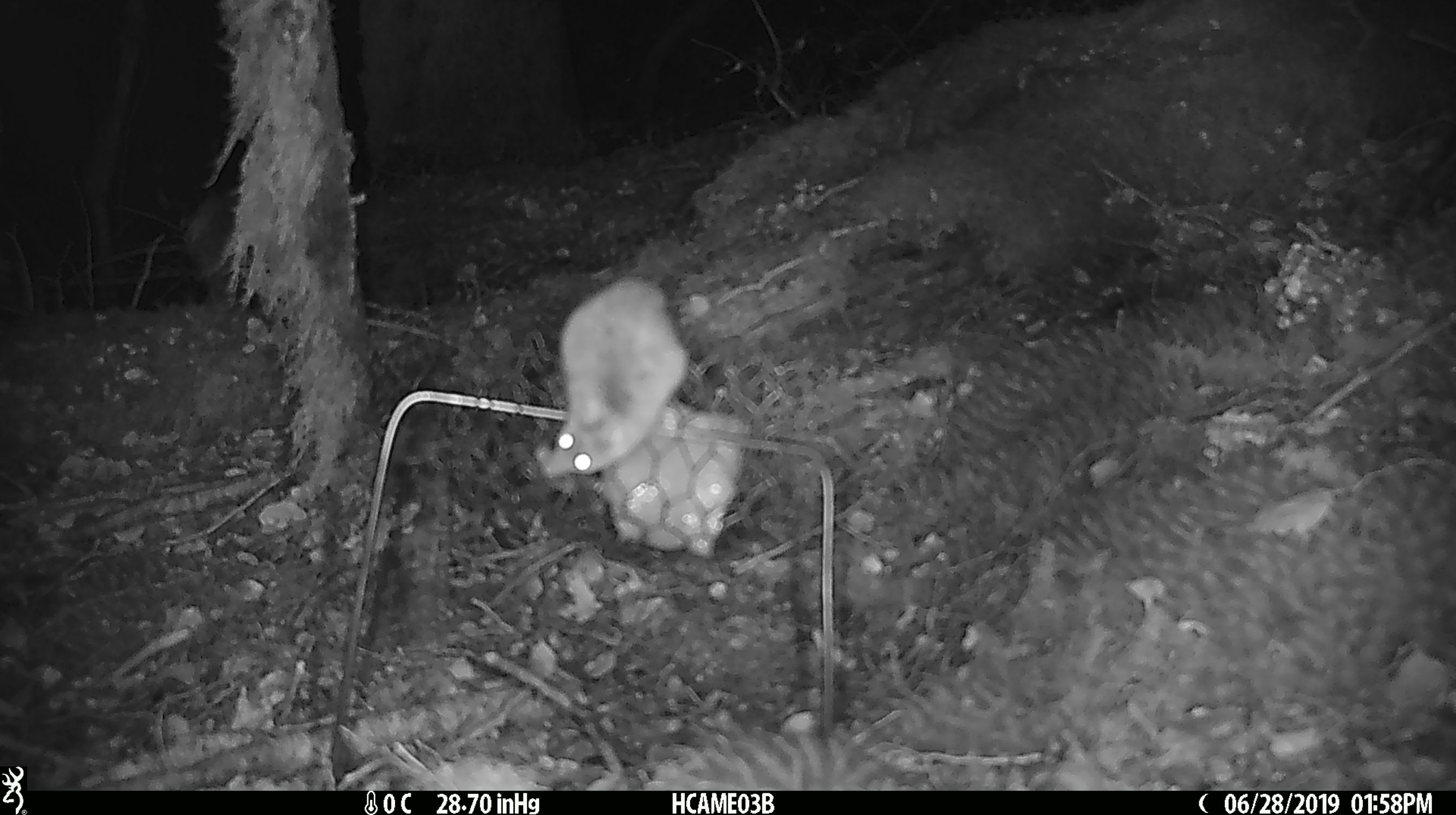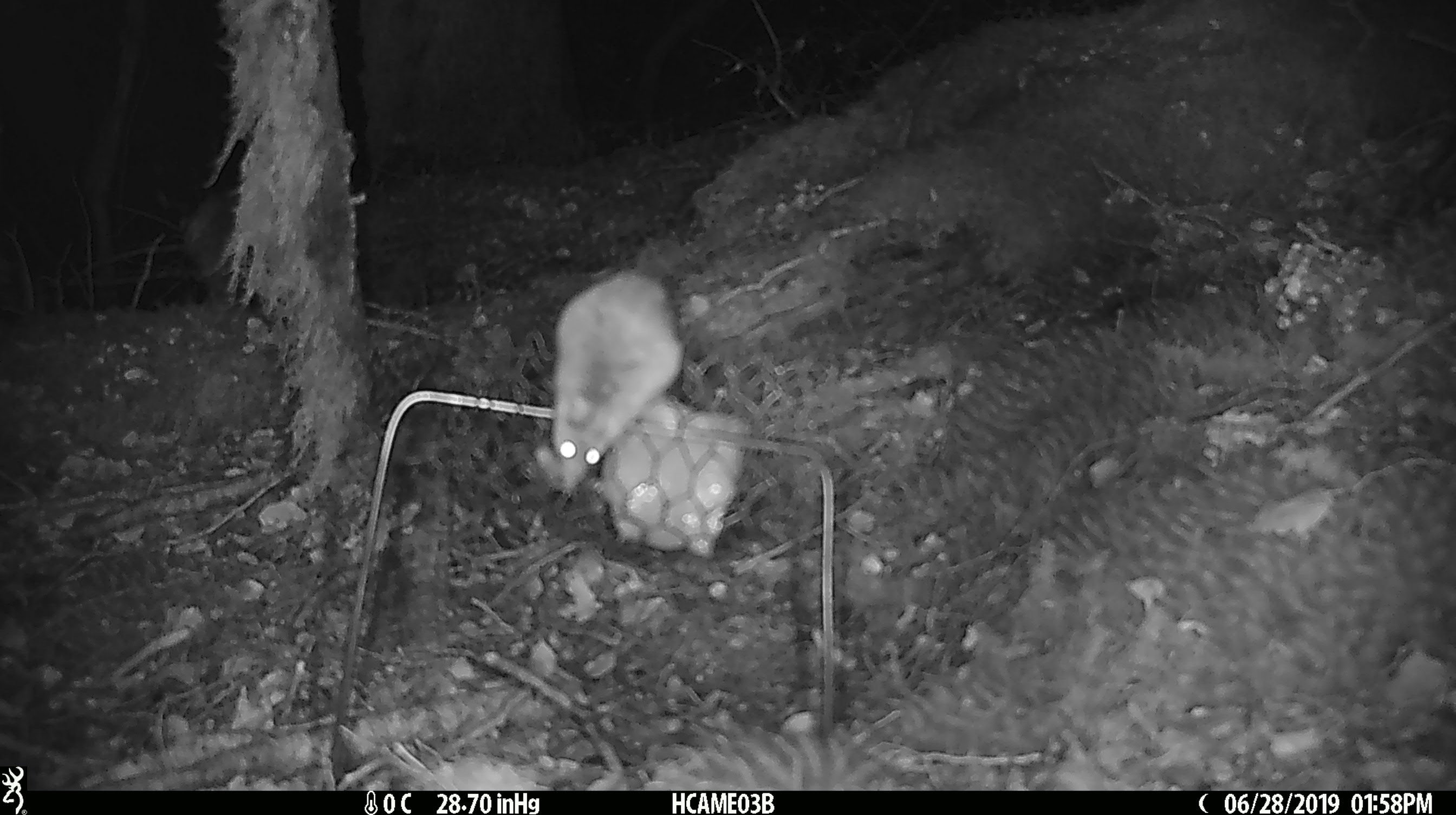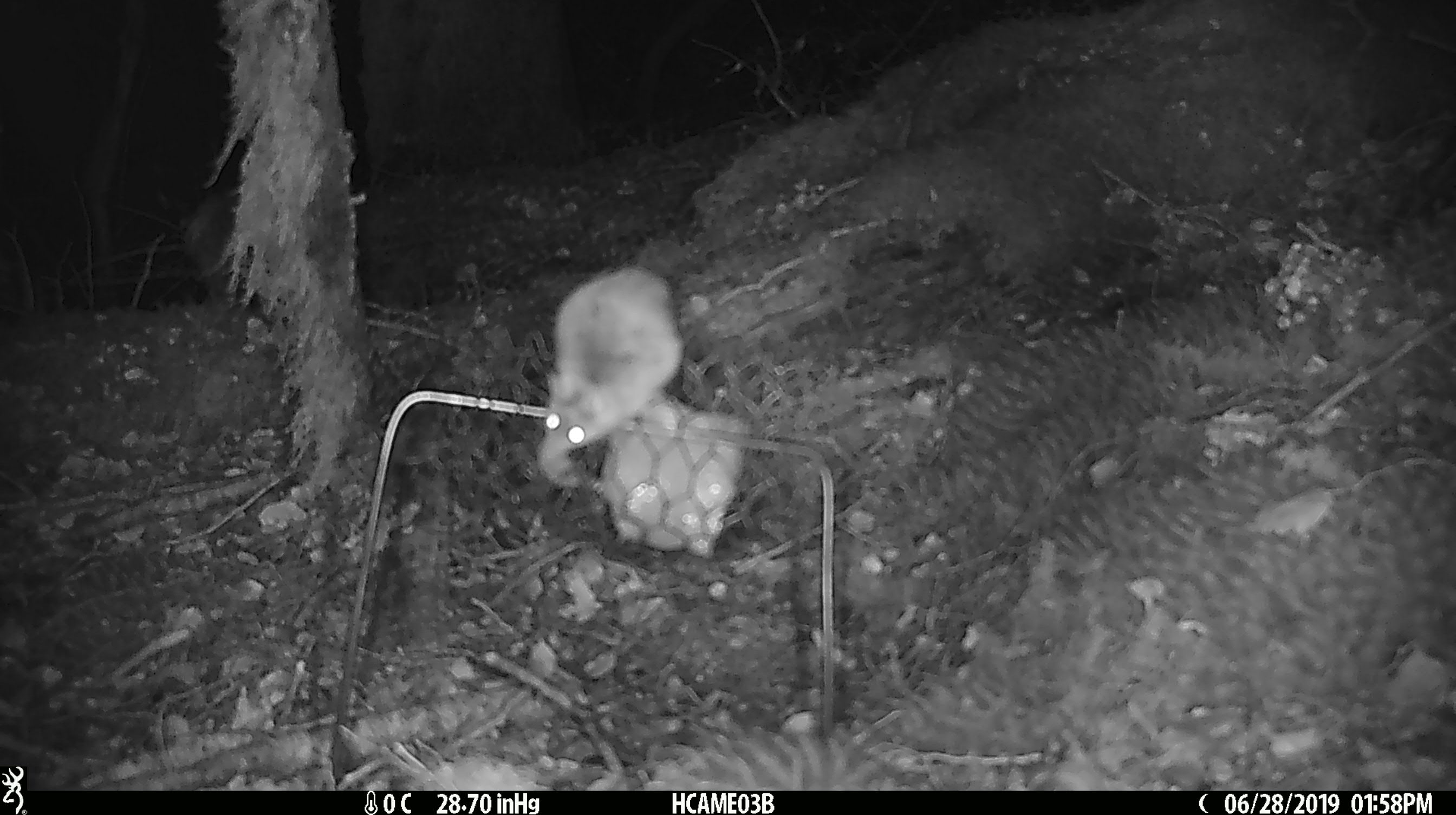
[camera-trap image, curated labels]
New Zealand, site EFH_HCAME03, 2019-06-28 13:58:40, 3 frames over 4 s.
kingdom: Animalia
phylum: Chordata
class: Mammalia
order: Rodentia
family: Muridae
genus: Mus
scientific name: Mus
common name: mouse